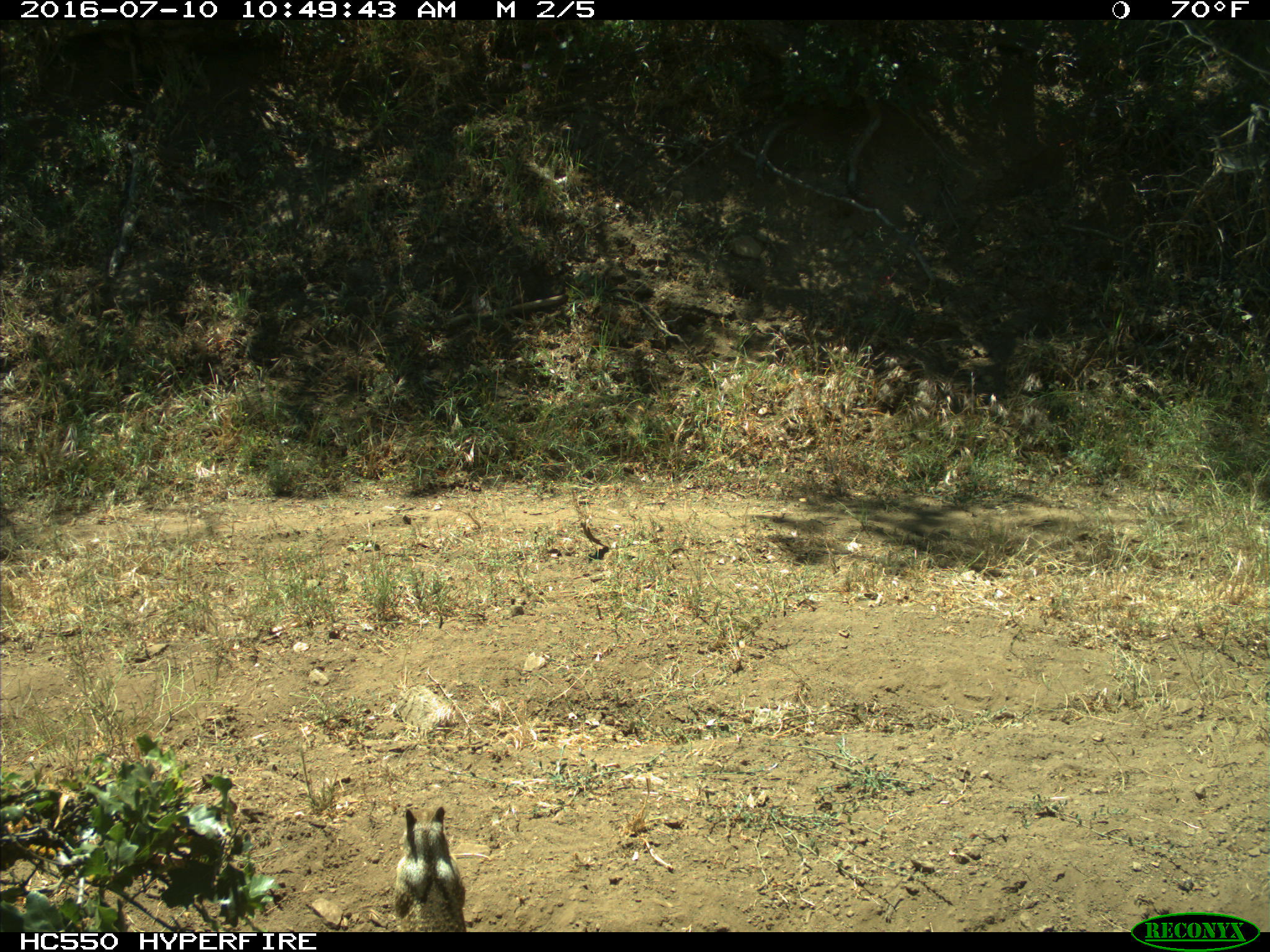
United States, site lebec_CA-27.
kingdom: Animalia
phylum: Chordata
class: Mammalia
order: Rodentia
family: Sciuridae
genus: Otospermophilus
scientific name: Otospermophilus beecheyi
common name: california ground squirrel